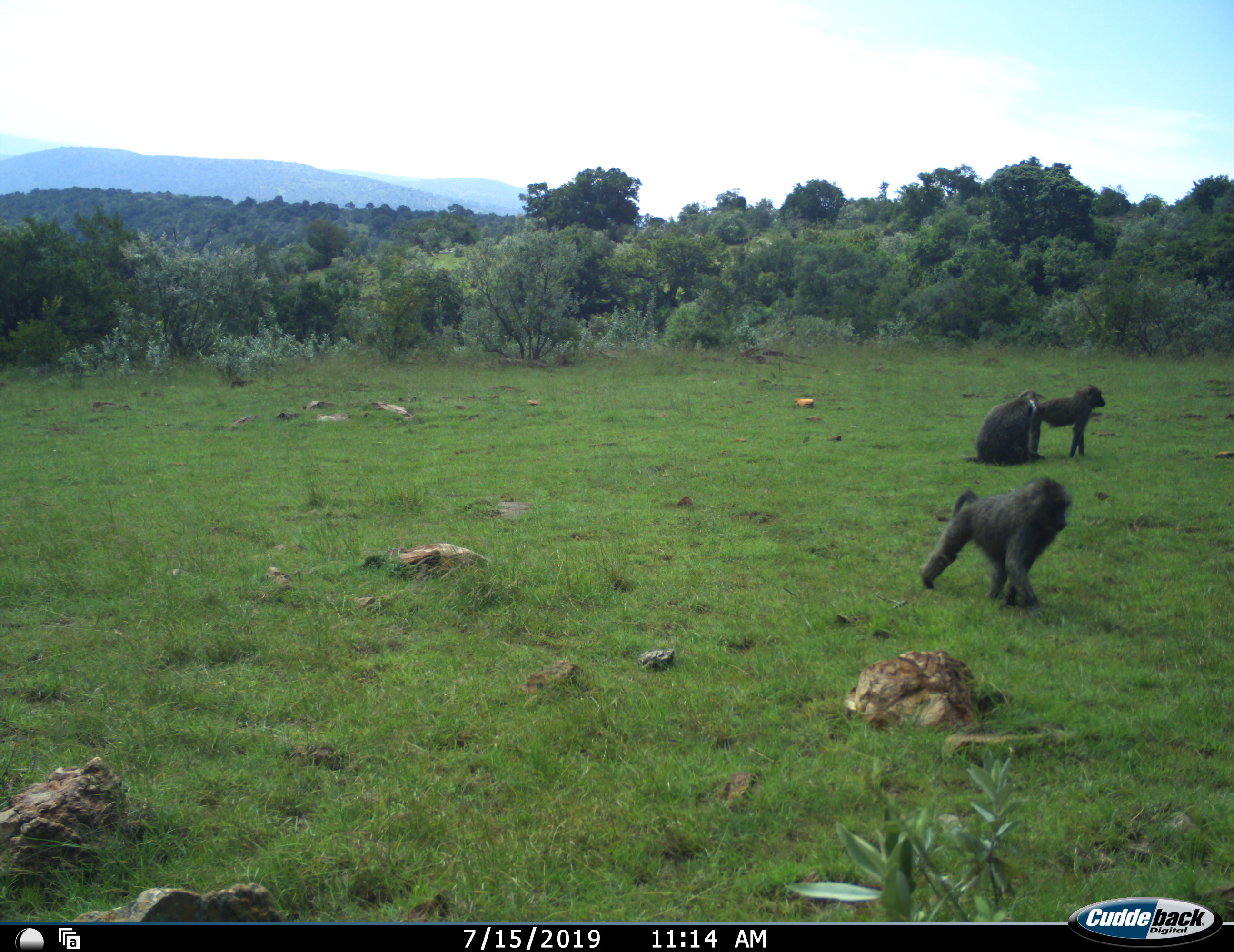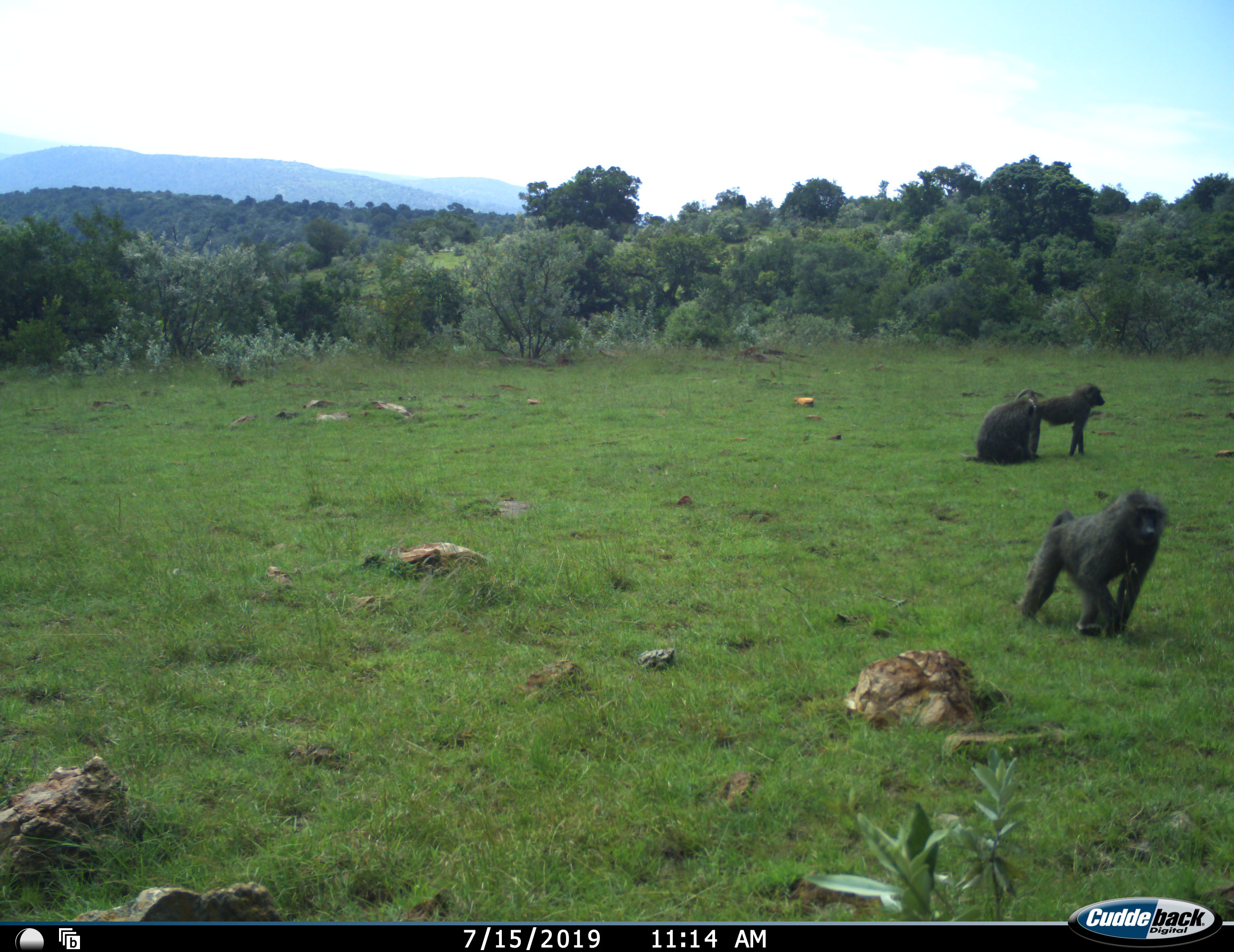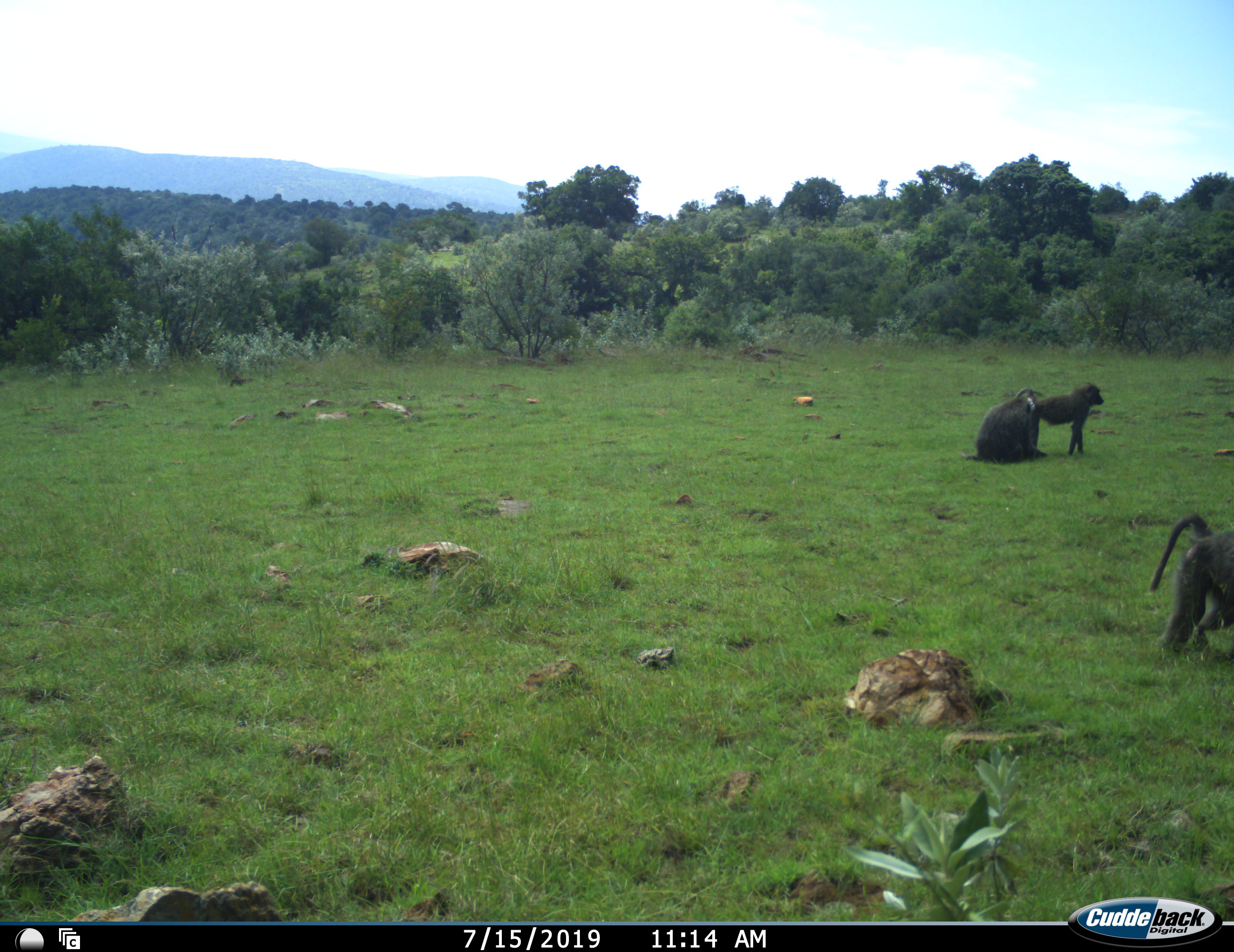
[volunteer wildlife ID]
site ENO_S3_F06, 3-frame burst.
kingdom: Animalia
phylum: Chordata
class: Mammalia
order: Primates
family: Cercopithecidae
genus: Papio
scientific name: Papio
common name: baboon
Baboon (Papio), count 3. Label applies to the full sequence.